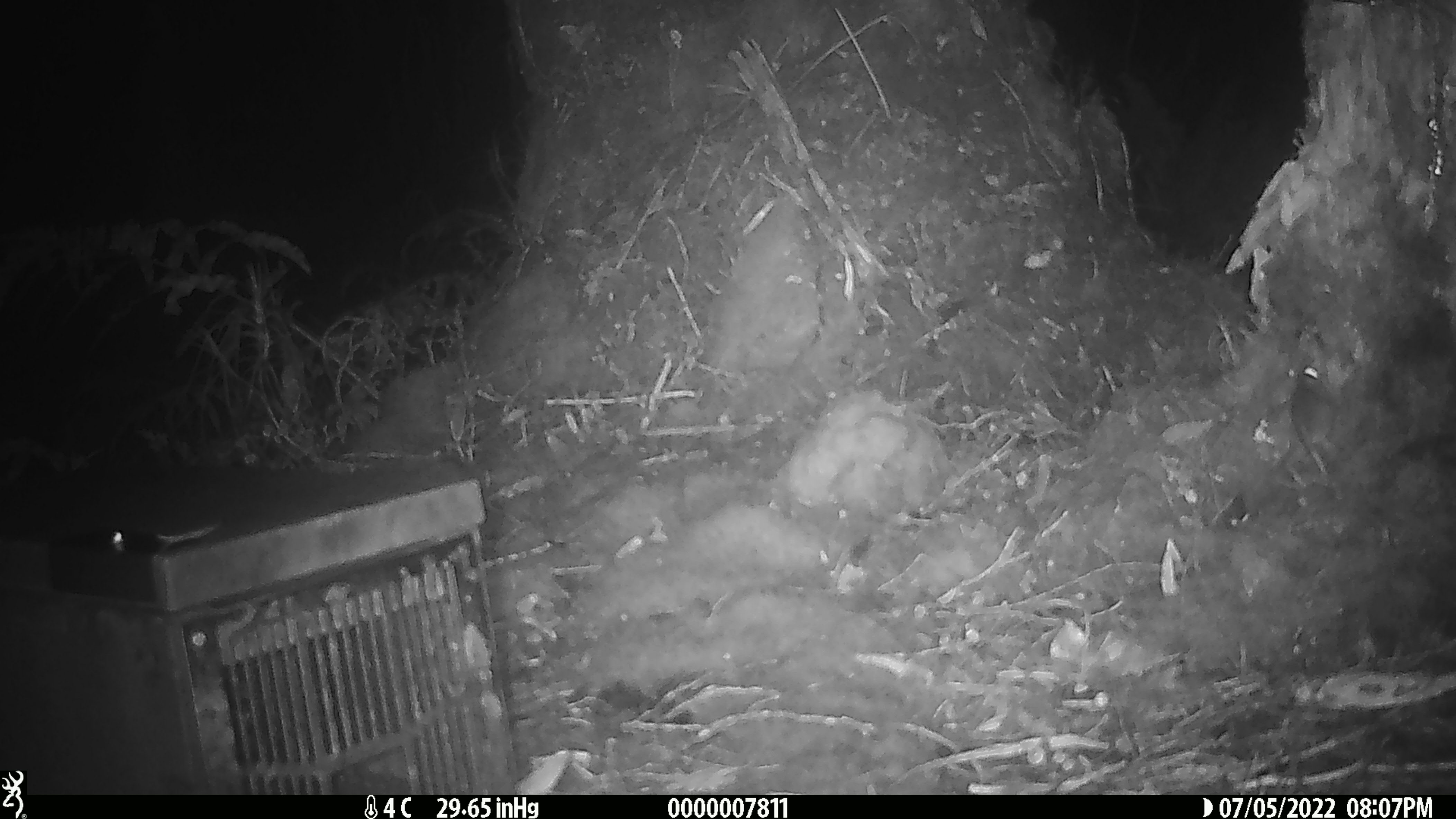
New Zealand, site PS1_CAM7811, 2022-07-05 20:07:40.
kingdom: Animalia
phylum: Chordata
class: Mammalia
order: Rodentia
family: Muridae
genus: Mus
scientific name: Mus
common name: mouse